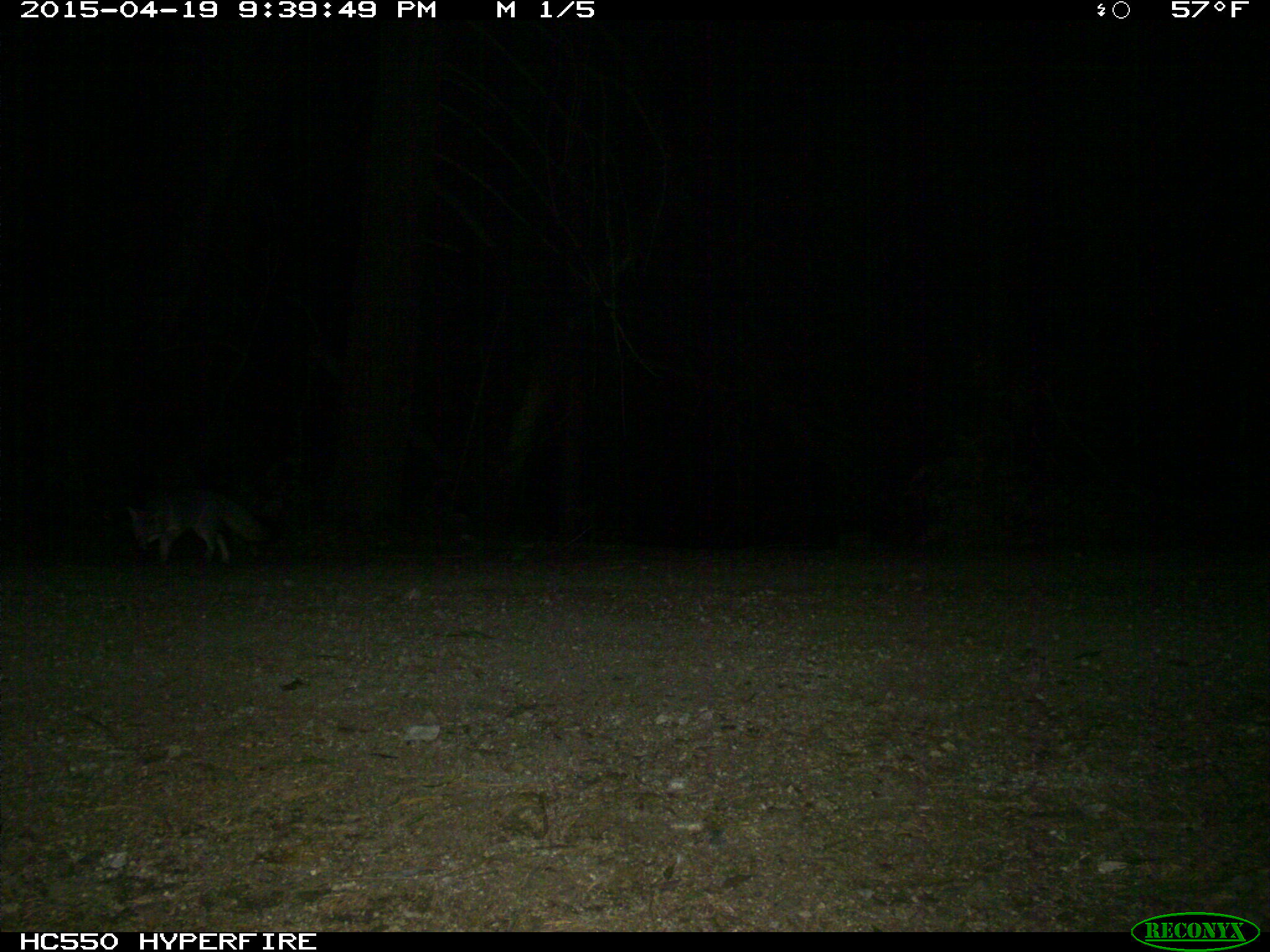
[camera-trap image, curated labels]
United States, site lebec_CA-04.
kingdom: Animalia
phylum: Chordata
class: Mammalia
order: Carnivora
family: Canidae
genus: Urocyon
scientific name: Urocyon cinereoargenteus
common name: gray fox